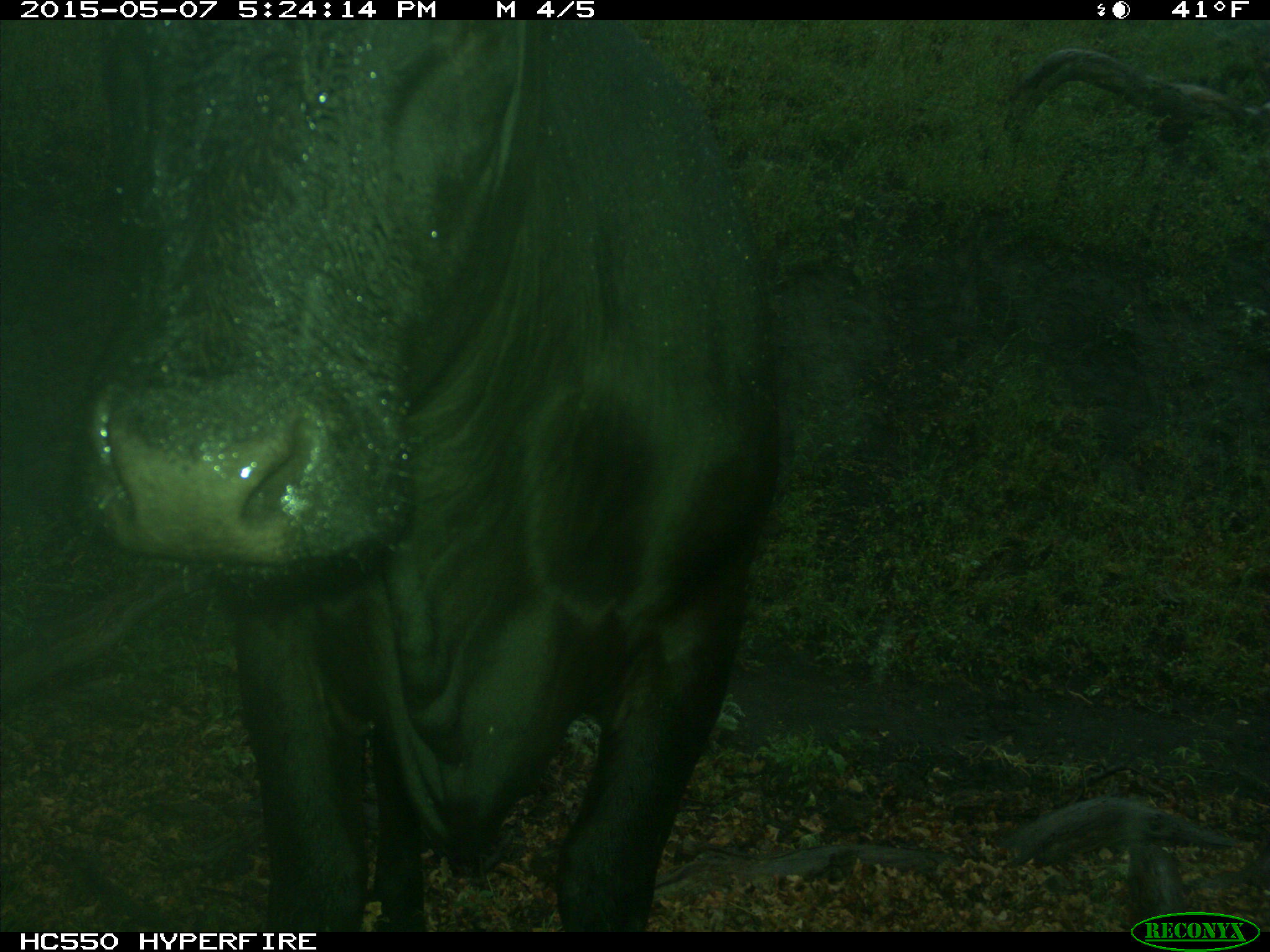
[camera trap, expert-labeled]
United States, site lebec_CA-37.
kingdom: Animalia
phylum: Chordata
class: Mammalia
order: Artiodactyla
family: Bovidae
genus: Bos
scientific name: Bos taurus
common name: domestic cow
Bos taurus (domestic cow).